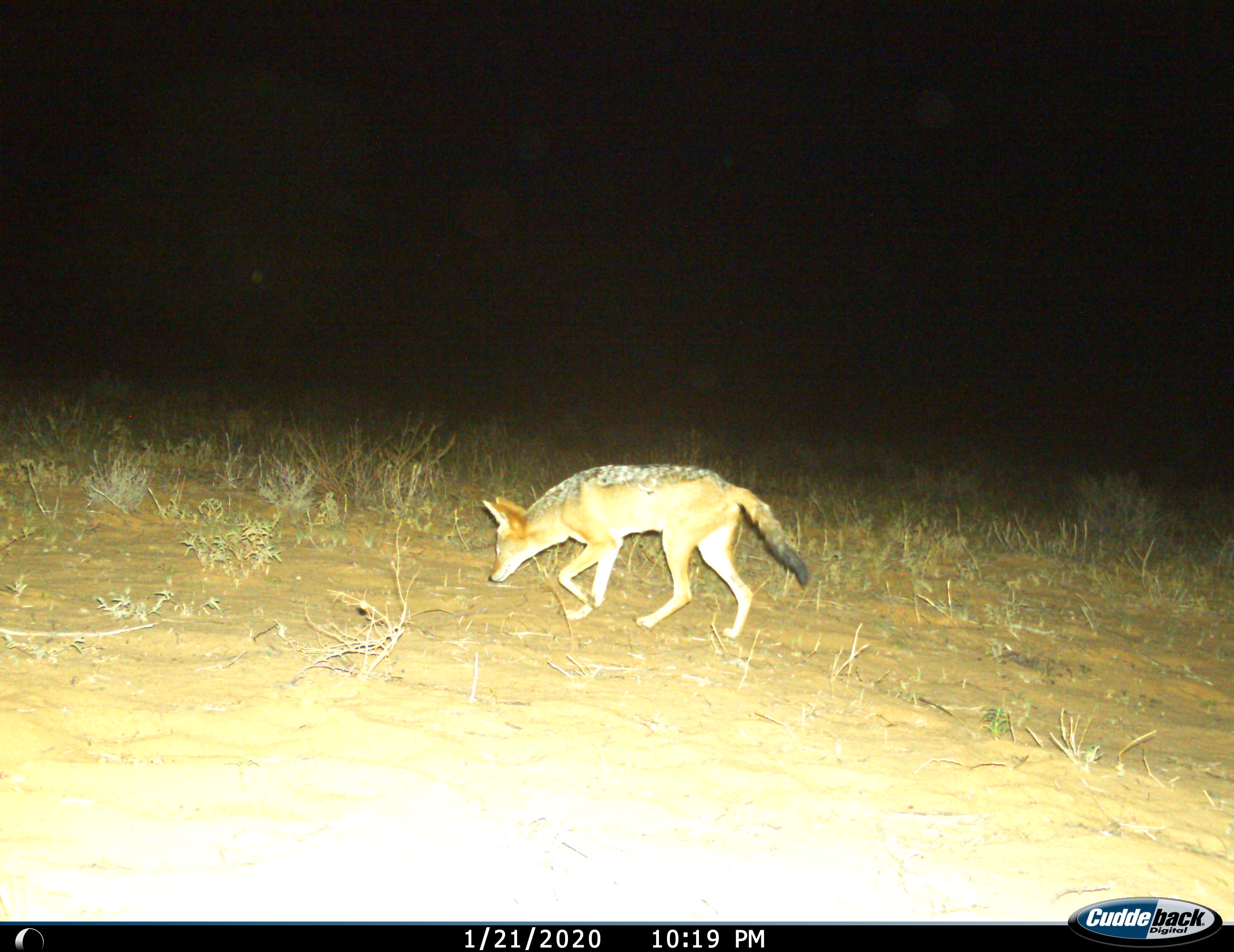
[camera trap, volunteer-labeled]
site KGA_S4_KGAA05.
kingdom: Animalia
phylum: Chordata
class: Mammalia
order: Carnivora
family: Canidae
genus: Lupulella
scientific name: Lupulella mesomelas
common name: black-backed jackal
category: jackalblackbacked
Jackalblackbacked (black-backed jackal) (Lupulella mesomelas), count 1. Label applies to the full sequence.